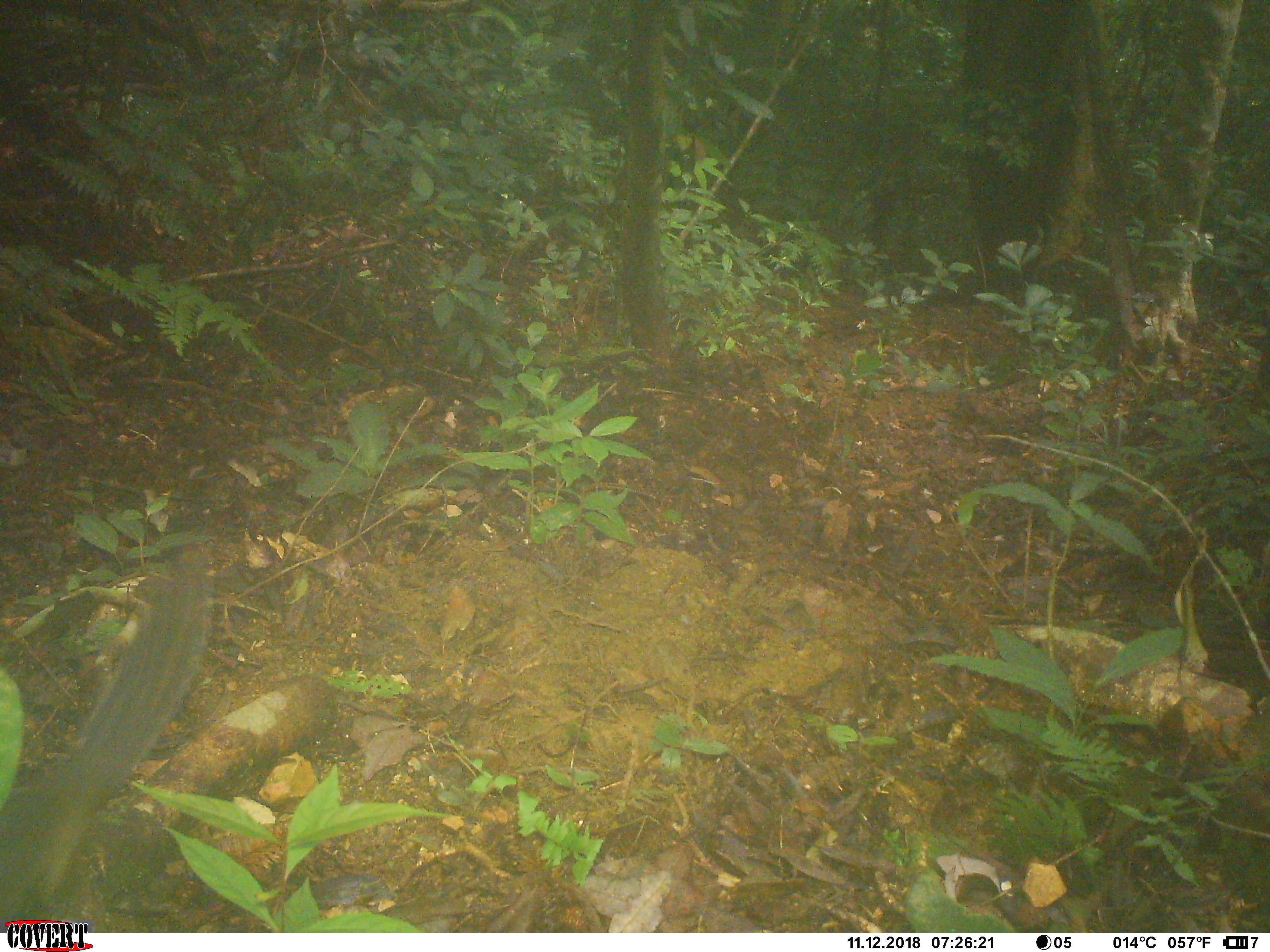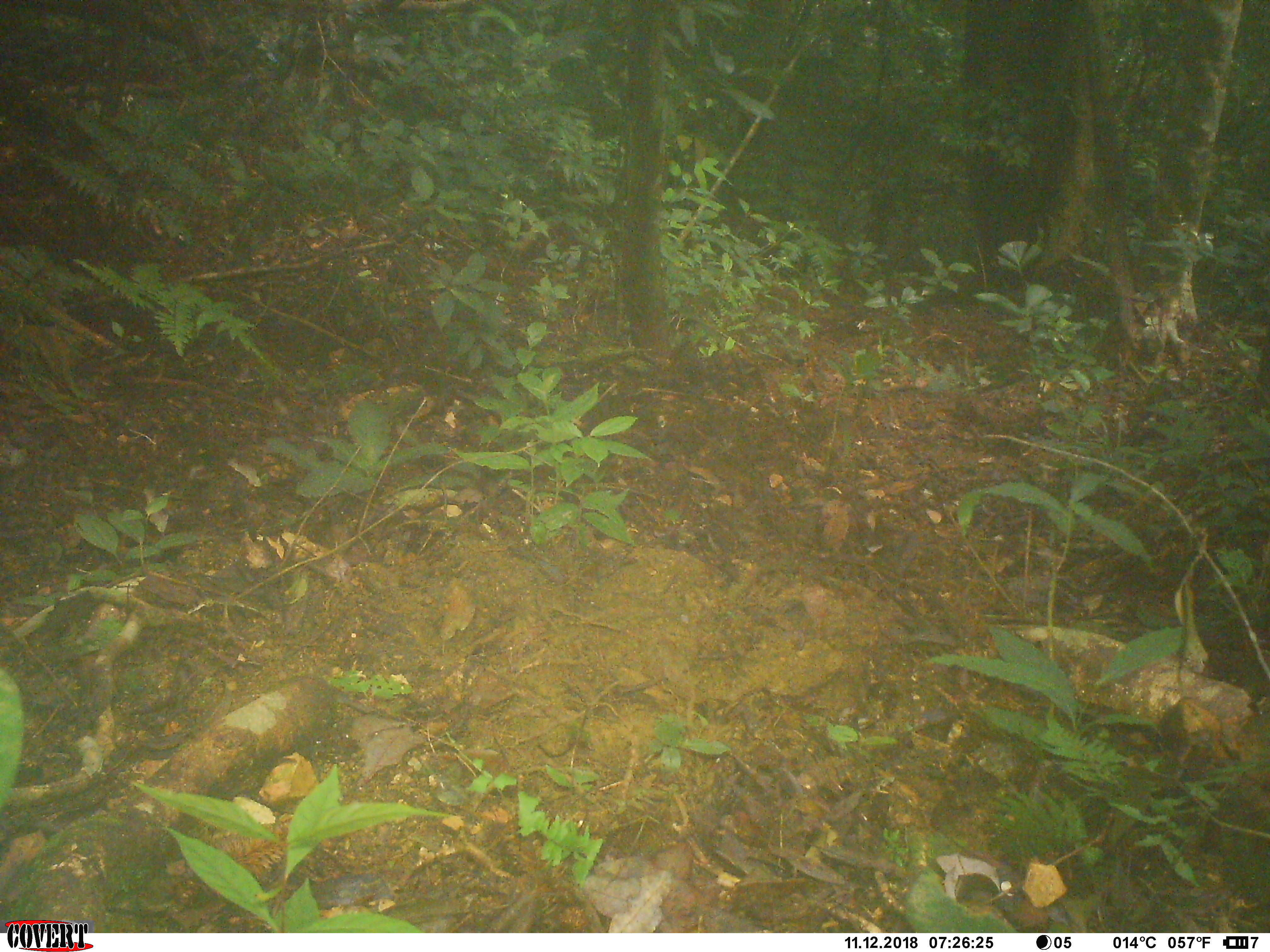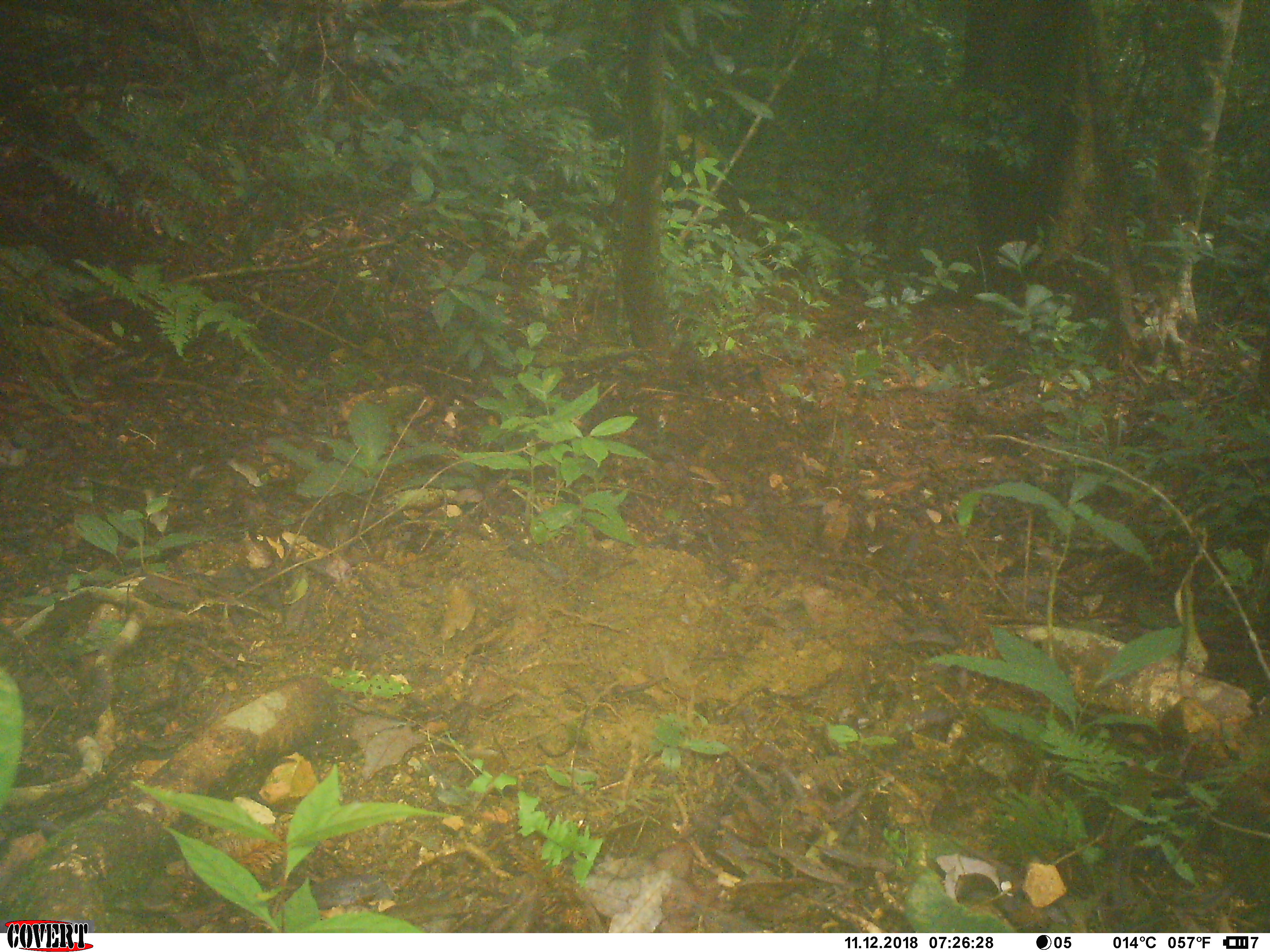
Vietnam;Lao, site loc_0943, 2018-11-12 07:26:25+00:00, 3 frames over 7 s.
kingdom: Animalia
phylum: Chordata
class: Mammalia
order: Rodentia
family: Sciuridae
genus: Dremomys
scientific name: Dremomys rufigenis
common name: red-cheeked squirrel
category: red cheeked squirrel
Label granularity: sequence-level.